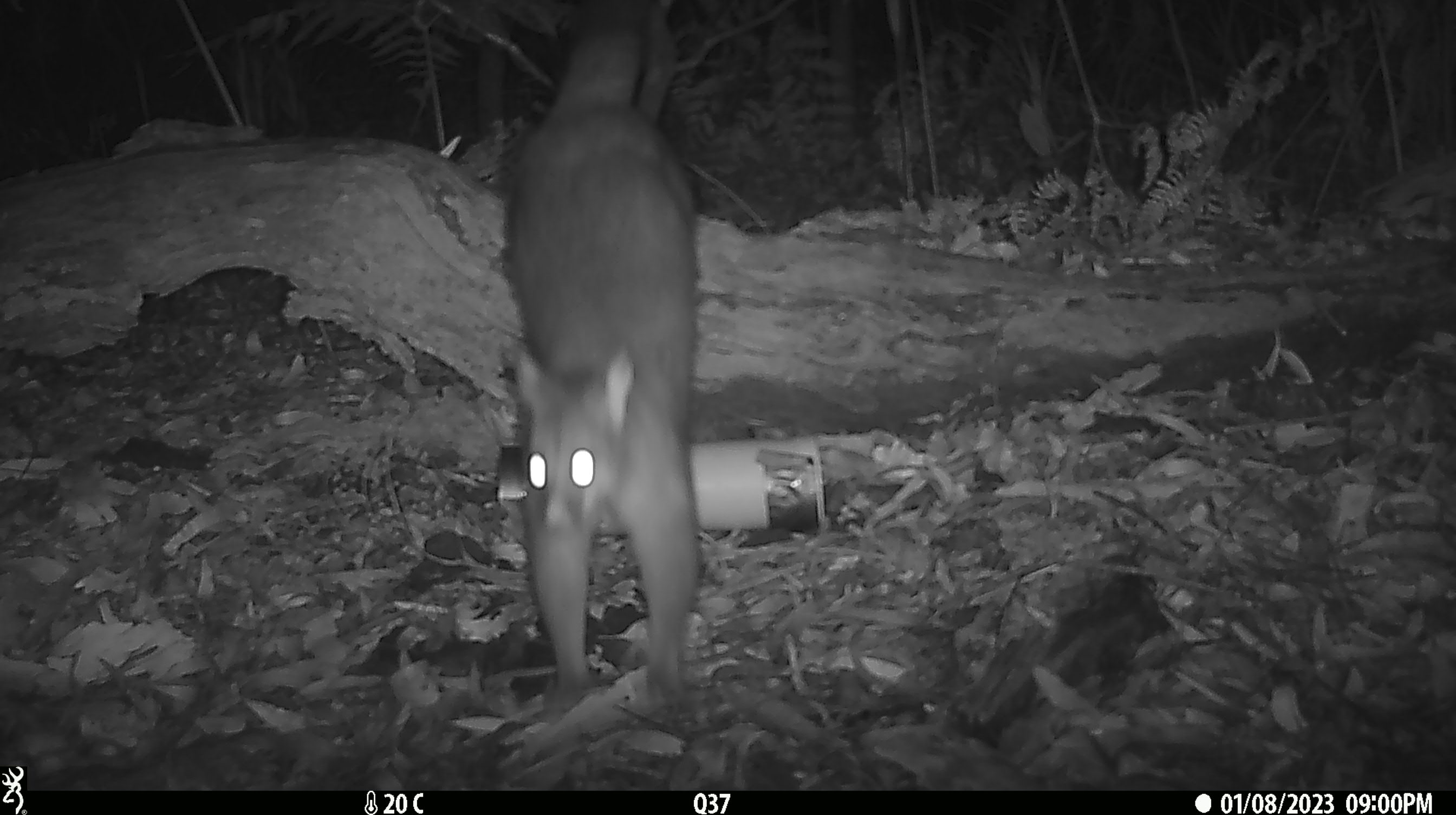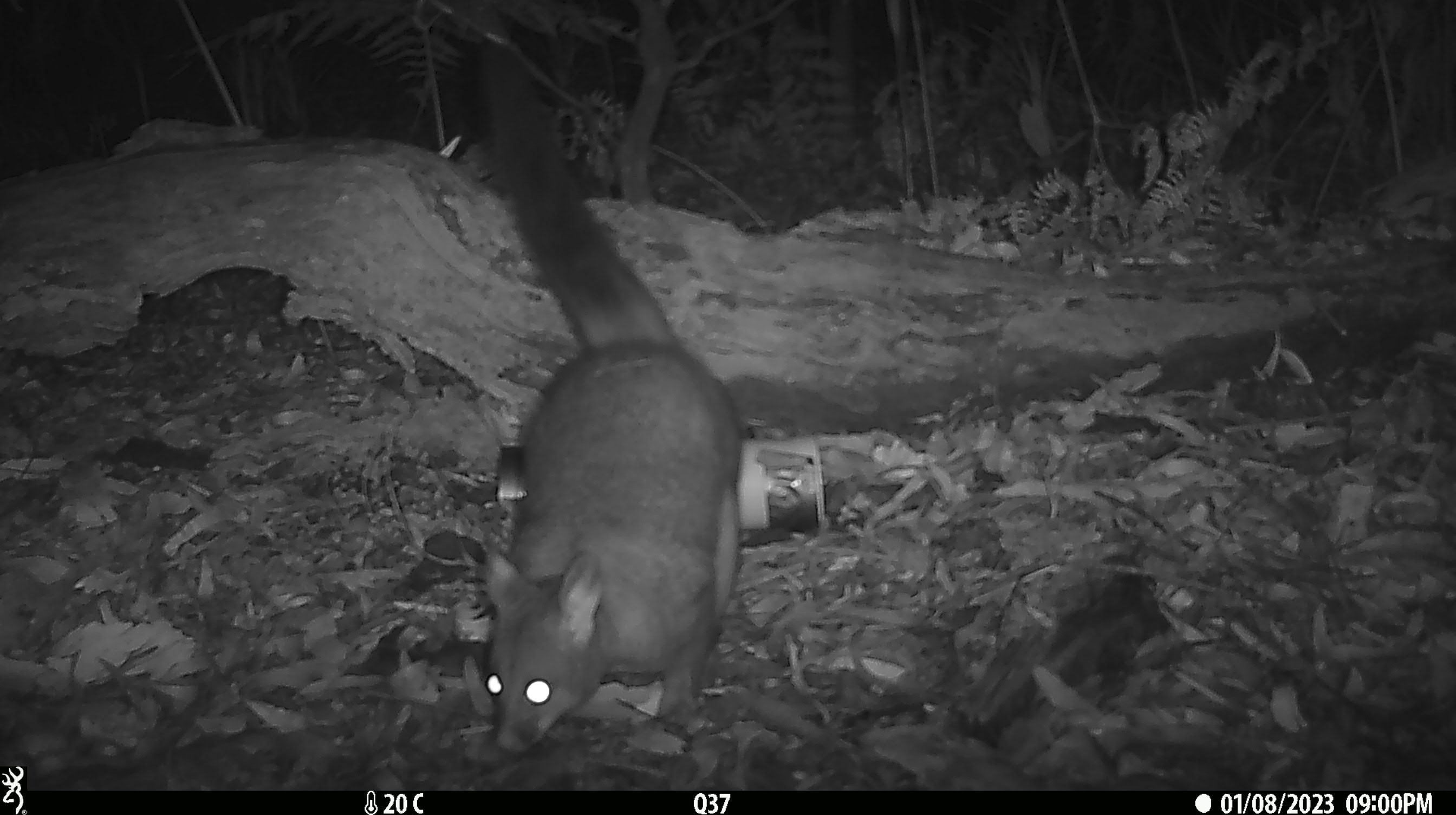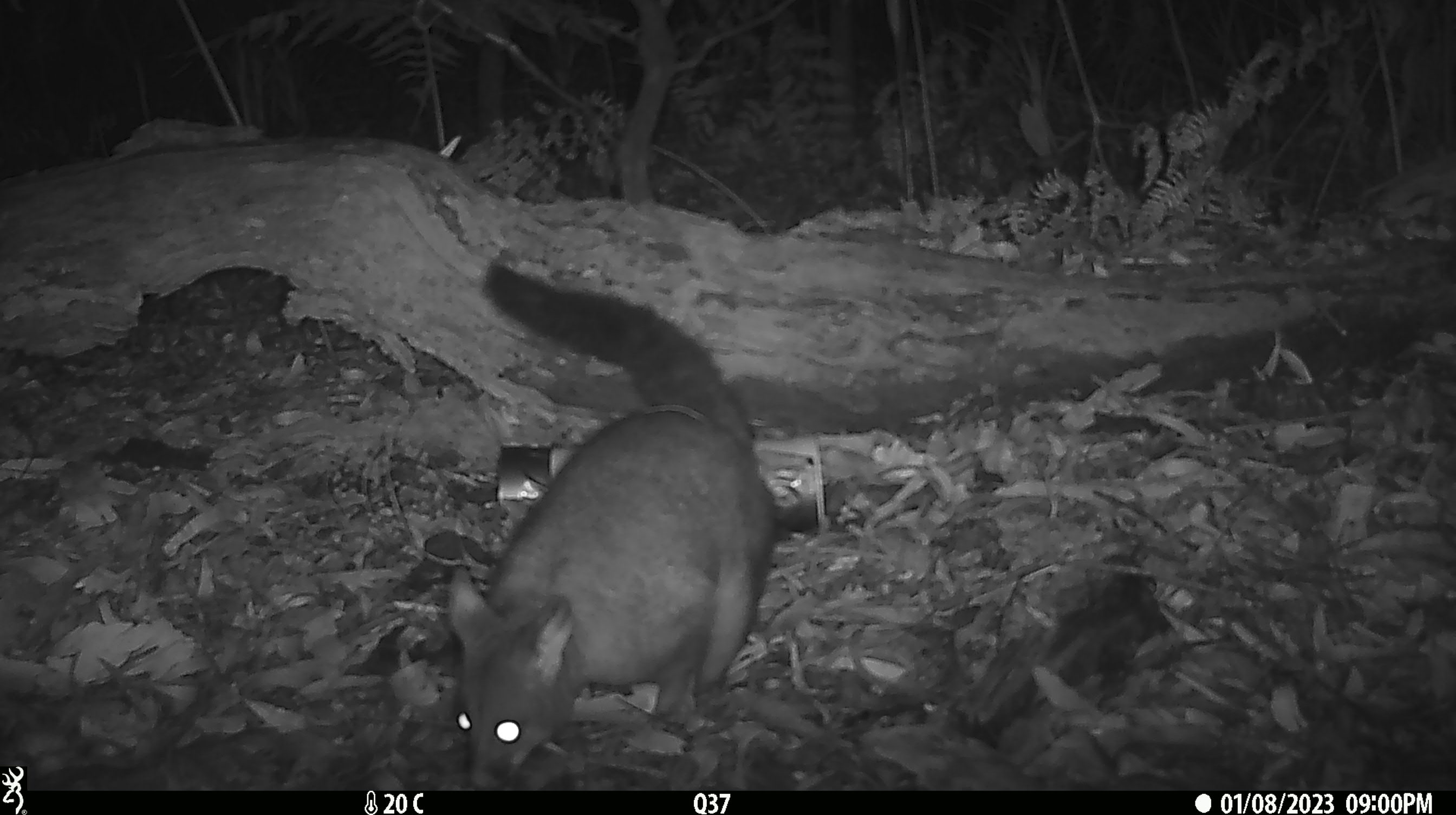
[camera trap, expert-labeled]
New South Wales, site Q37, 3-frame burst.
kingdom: Animalia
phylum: Chordata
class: Mammalia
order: Diprotodontia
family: Phalangeridae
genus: Trichosurus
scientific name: Trichosurus vulpecula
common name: common brushtail possum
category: possum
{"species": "possum (common brushtail possum) (Trichosurus vulpecula)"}